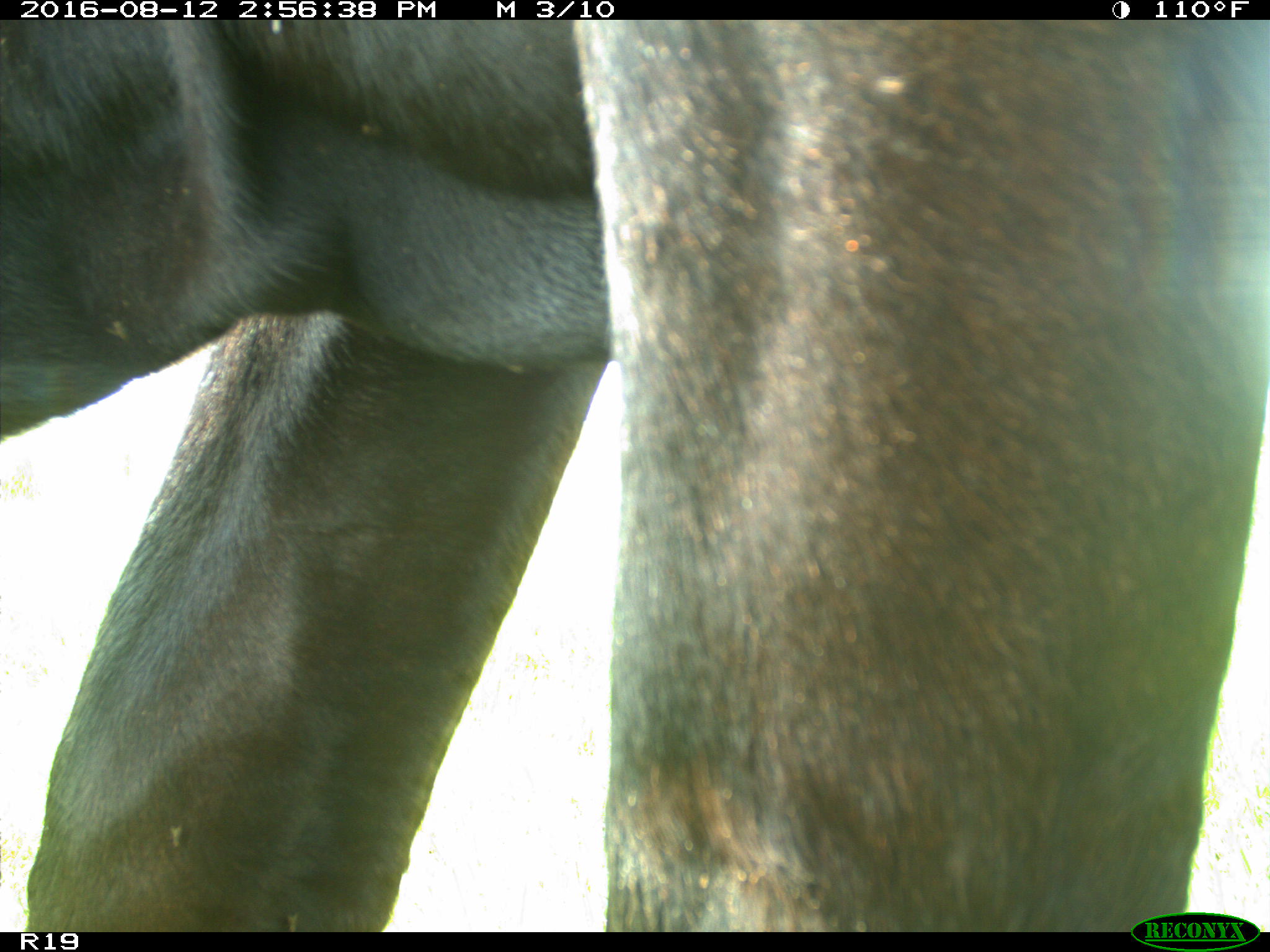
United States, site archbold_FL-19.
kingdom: Animalia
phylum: Chordata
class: Mammalia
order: Artiodactyla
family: Bovidae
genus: Bos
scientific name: Bos taurus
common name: domestic cow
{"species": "Bos taurus (domestic cow)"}